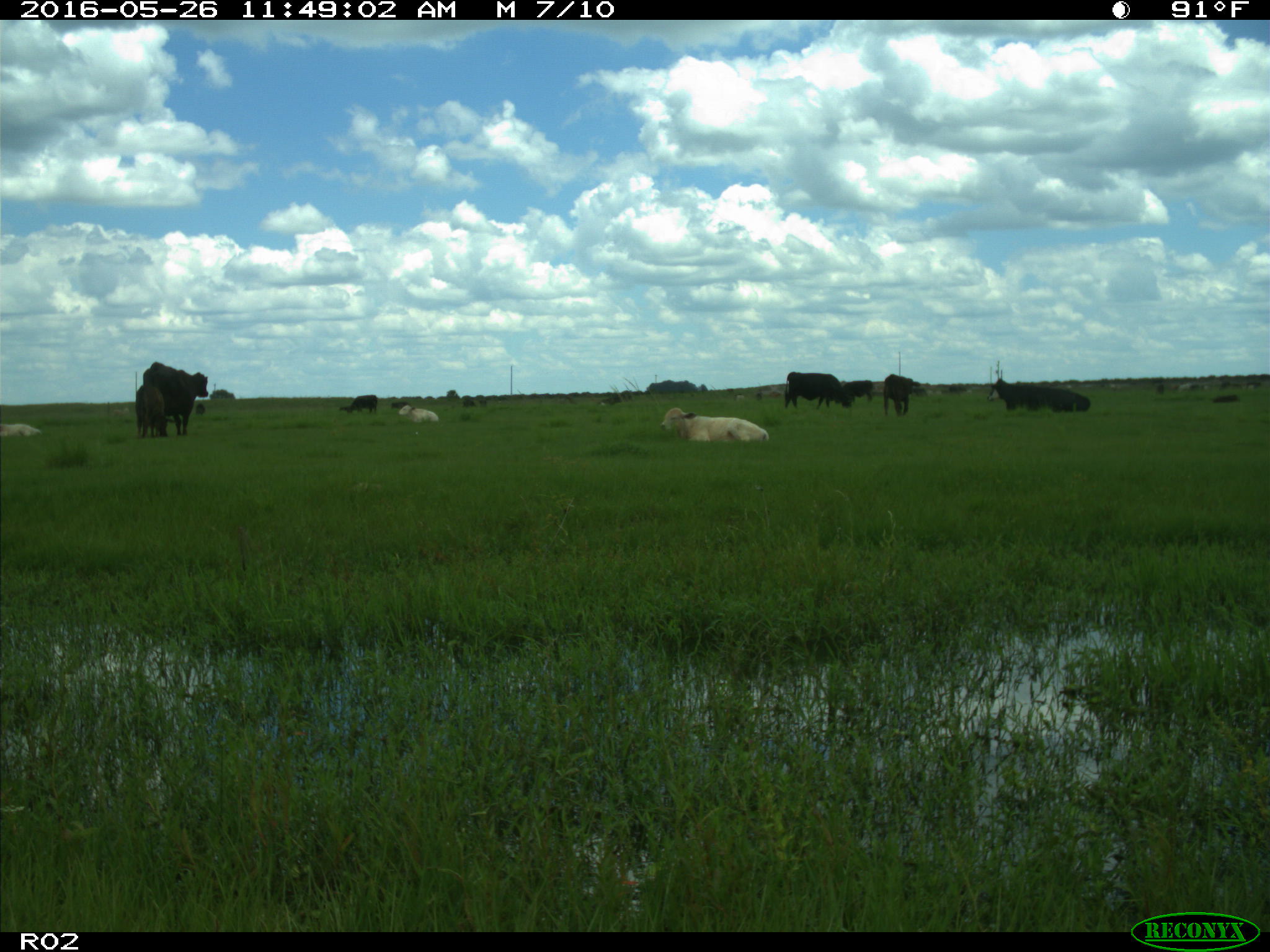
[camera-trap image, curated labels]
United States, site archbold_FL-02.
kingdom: Animalia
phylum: Chordata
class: Mammalia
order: Artiodactyla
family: Bovidae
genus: Bos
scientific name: Bos taurus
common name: domestic cow